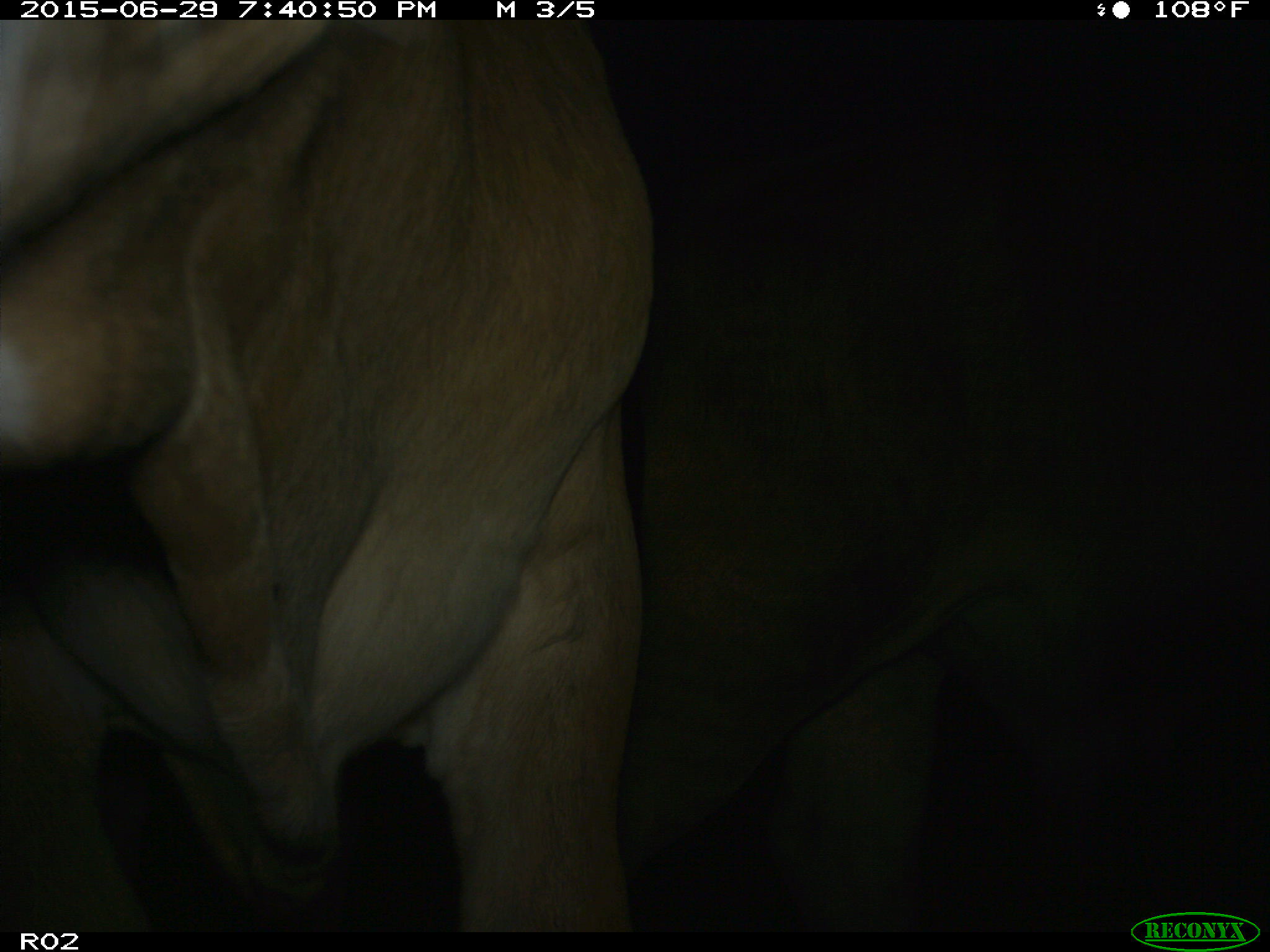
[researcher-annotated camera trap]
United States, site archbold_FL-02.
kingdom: Animalia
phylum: Chordata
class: Mammalia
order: Artiodactyla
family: Bovidae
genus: Bos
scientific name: Bos taurus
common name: domestic cow